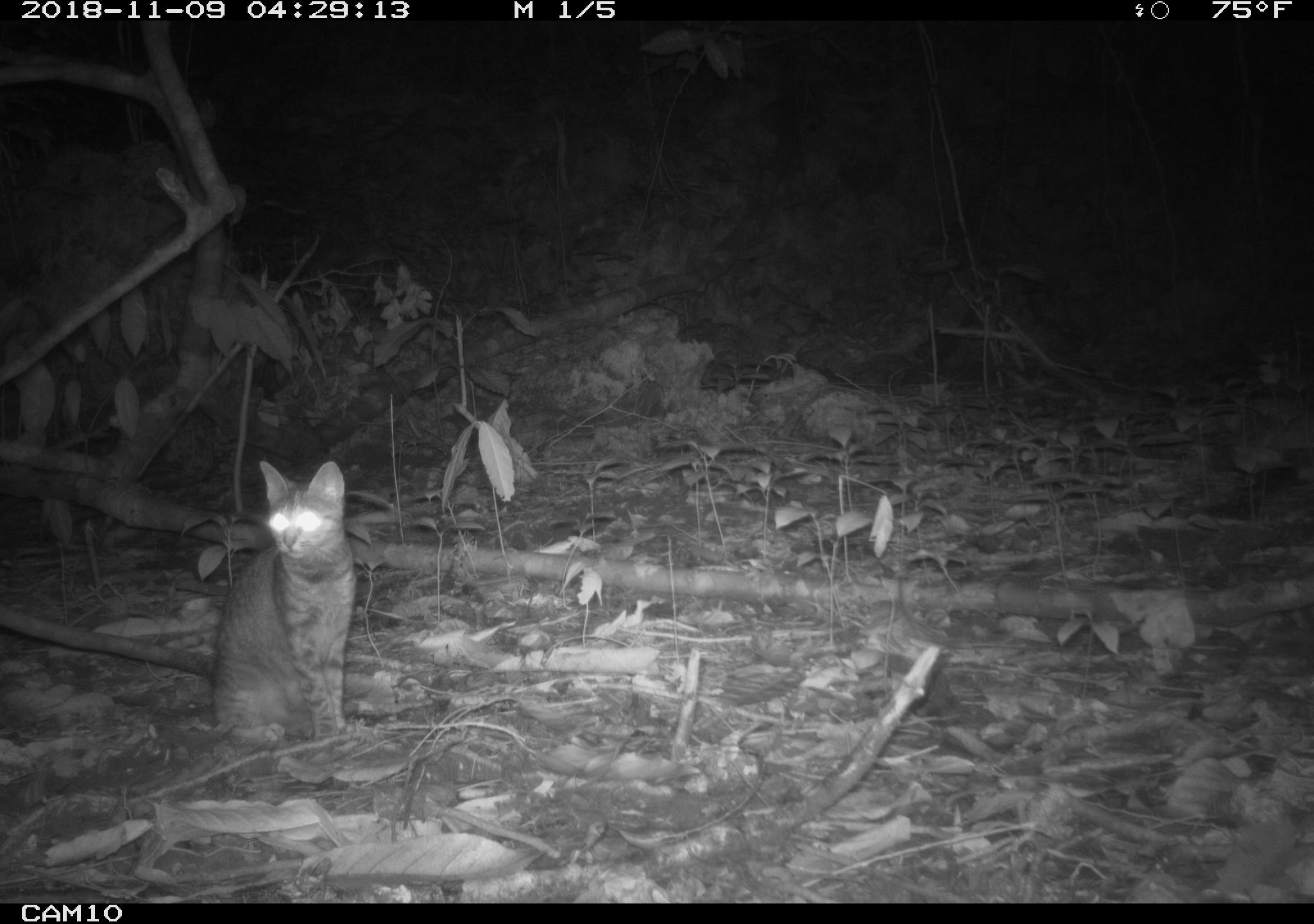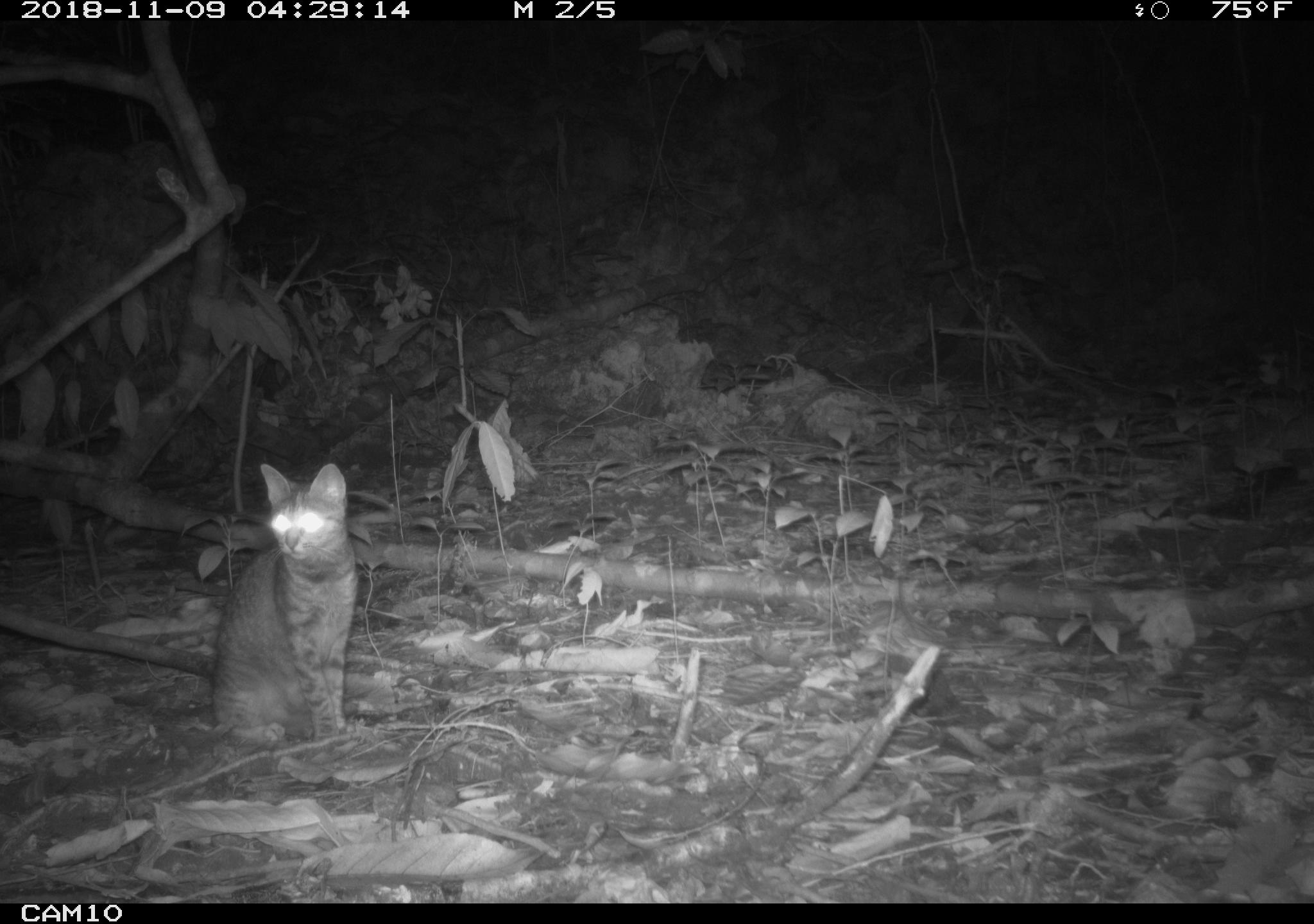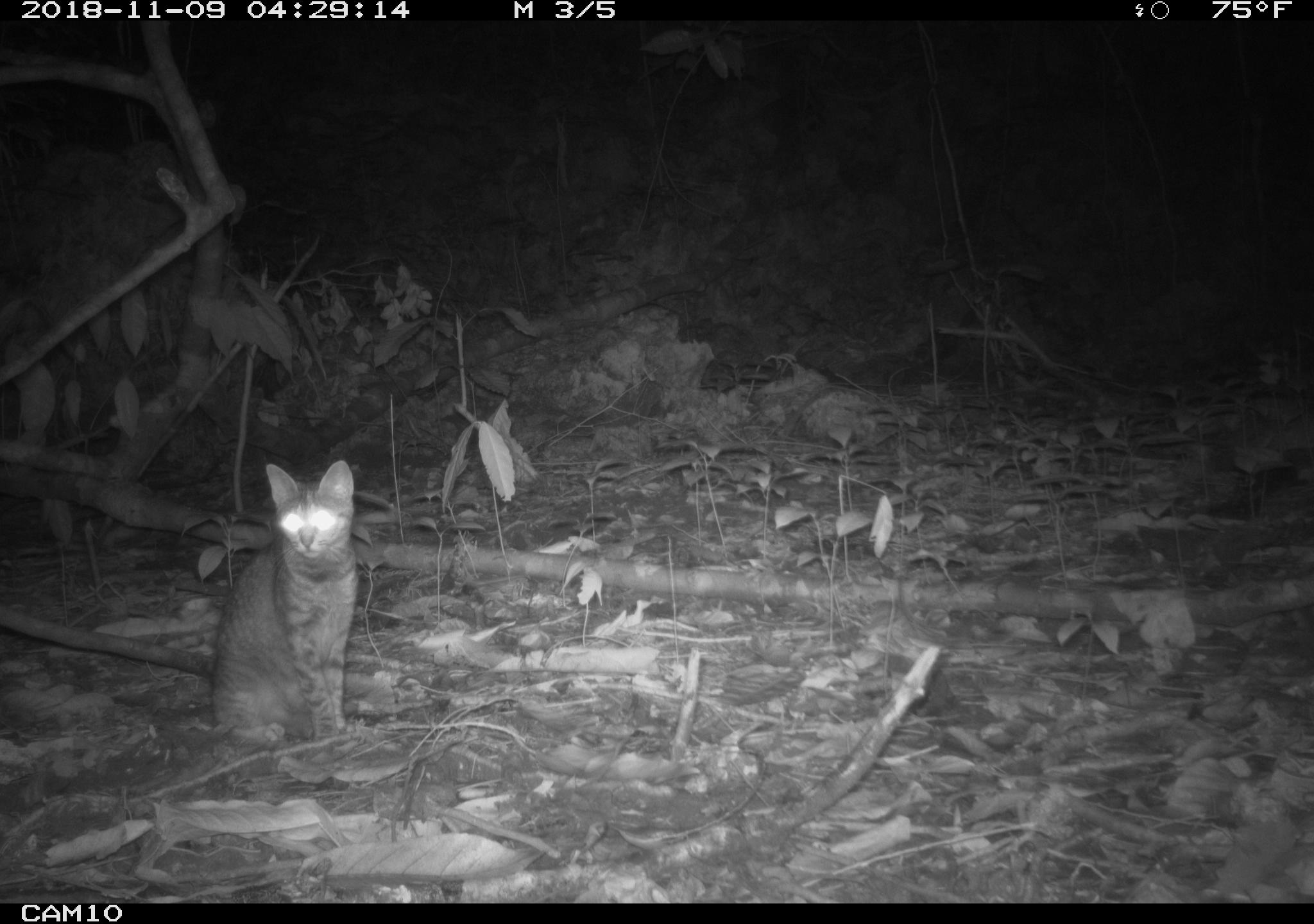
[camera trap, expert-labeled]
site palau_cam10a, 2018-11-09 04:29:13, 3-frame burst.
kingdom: Animalia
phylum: Chordata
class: Mammalia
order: Carnivora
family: Felidae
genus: Felis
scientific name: Felis catus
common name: cat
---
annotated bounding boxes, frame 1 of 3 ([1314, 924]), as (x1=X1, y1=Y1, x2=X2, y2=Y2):
cat: (x1=201, y1=458, x2=353, y2=740)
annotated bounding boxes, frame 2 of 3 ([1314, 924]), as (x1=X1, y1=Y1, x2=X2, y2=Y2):
cat: (x1=203, y1=461, x2=354, y2=740)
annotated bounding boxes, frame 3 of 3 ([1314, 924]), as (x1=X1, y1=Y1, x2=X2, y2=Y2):
cat: (x1=202, y1=459, x2=355, y2=740)